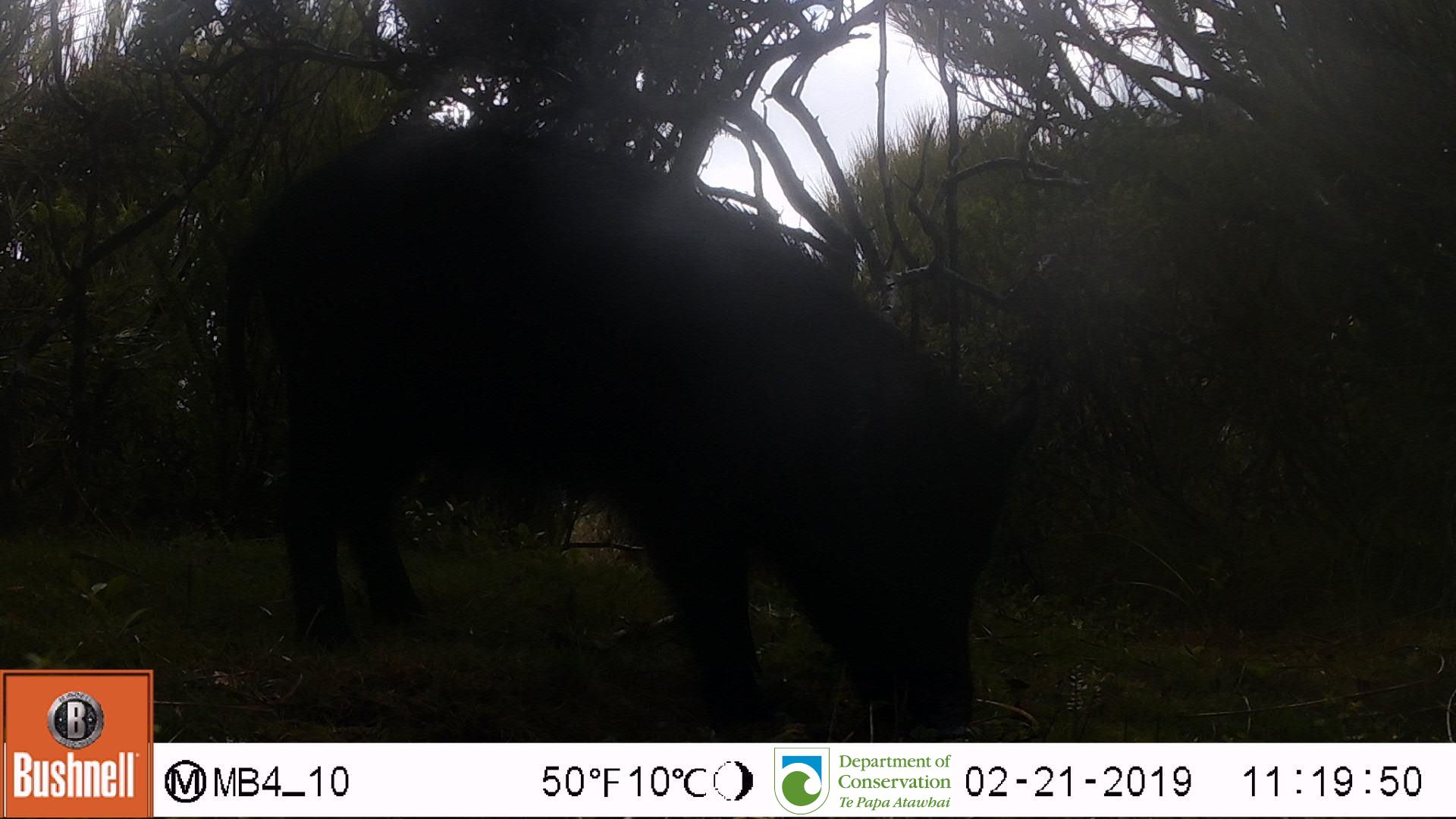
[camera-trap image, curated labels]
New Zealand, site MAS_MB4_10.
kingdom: Animalia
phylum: Chordata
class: Mammalia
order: Artiodactyla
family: Suidae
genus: Sus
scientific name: Sus scrofa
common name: pig